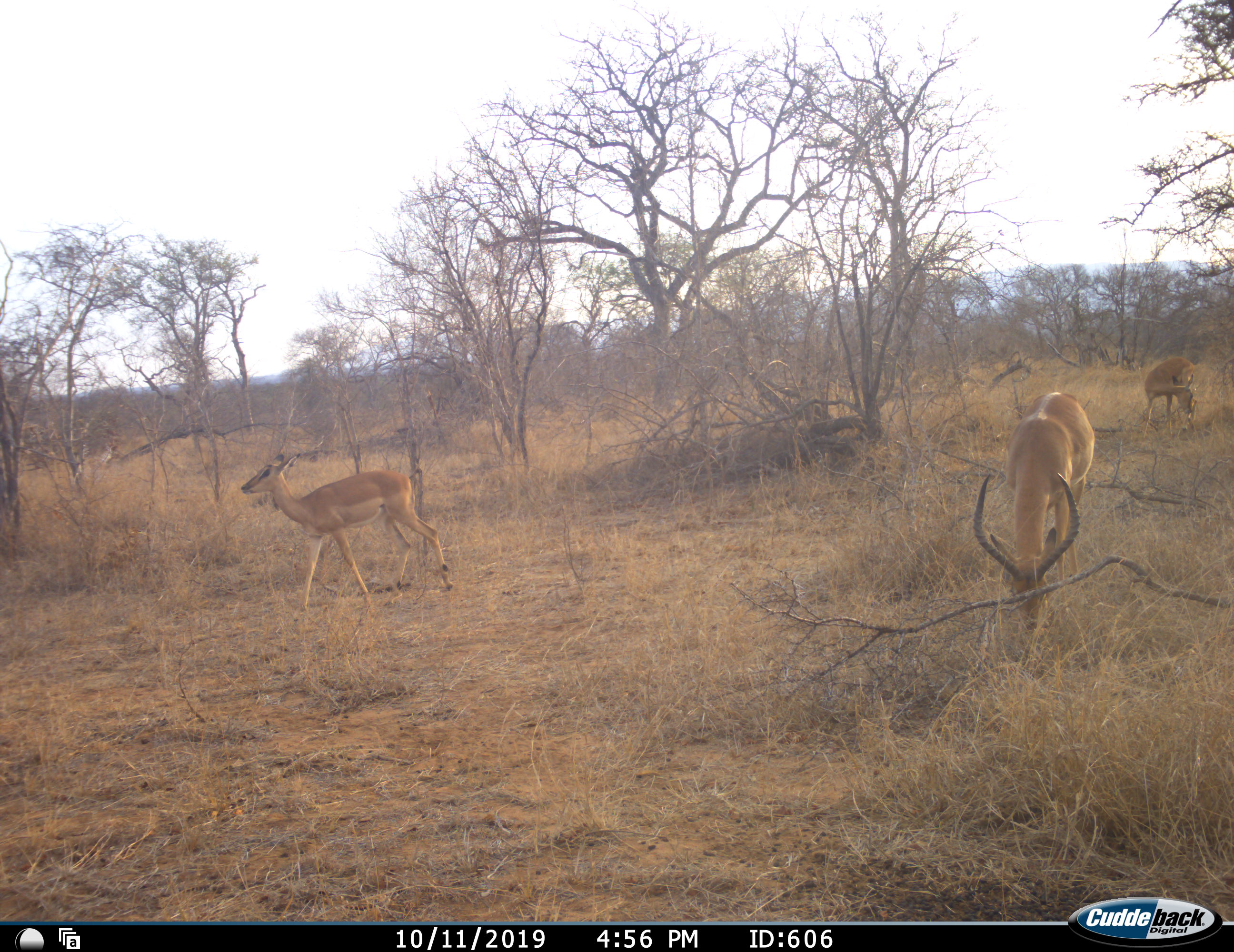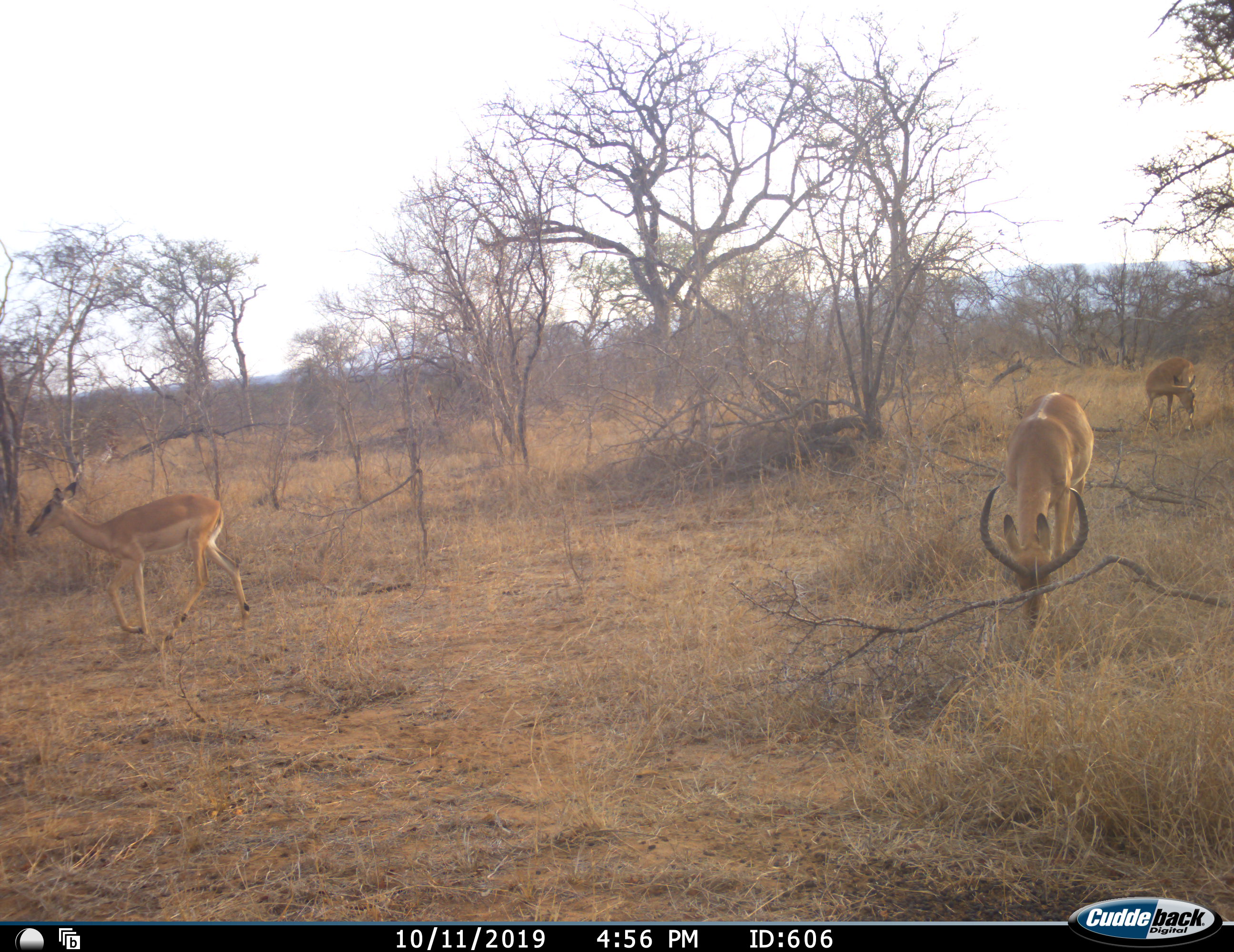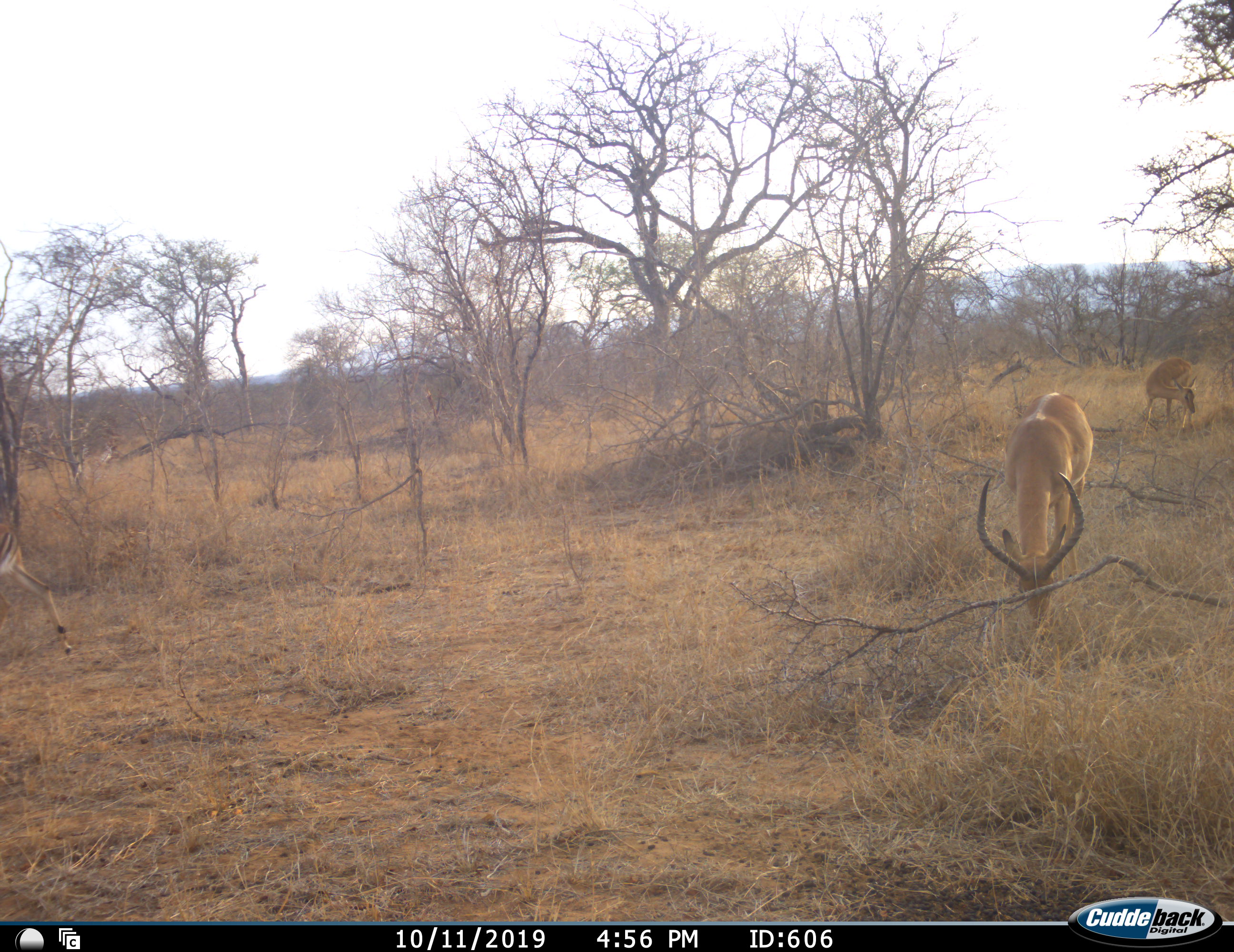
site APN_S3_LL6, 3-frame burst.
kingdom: Animalia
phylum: Chordata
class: Mammalia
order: Artiodactyla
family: Bovidae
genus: Aepyceros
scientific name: Aepyceros melampus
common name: impala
Impala (Aepyceros melampus), count 3. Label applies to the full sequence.